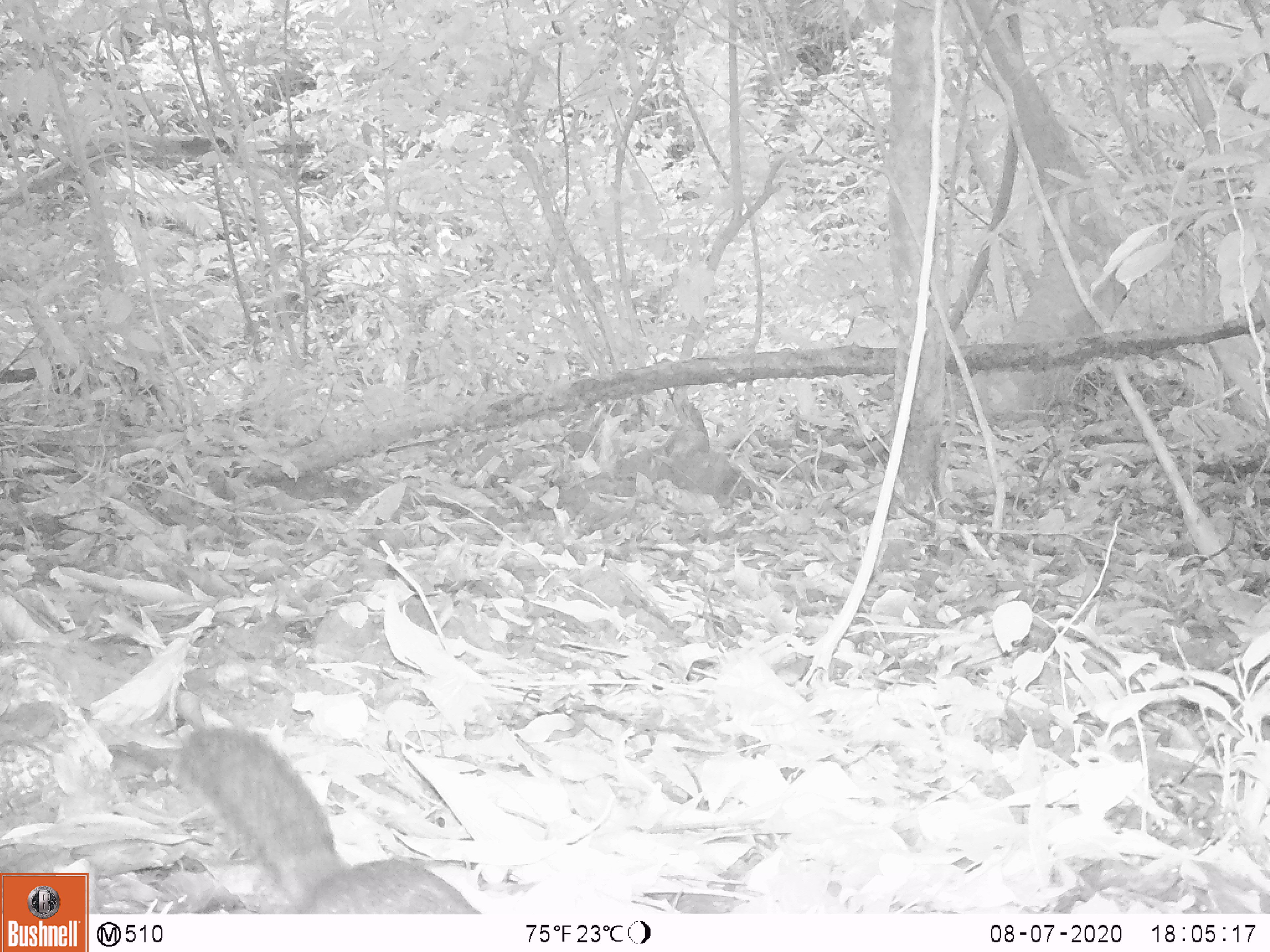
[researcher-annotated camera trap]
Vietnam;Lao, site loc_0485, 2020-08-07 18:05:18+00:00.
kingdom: Animalia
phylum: Chordata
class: Mammalia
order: Rodentia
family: Sciuridae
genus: Dremomys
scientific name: Dremomys rufigenis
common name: red-cheeked squirrel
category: red cheeked squirrel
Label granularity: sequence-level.